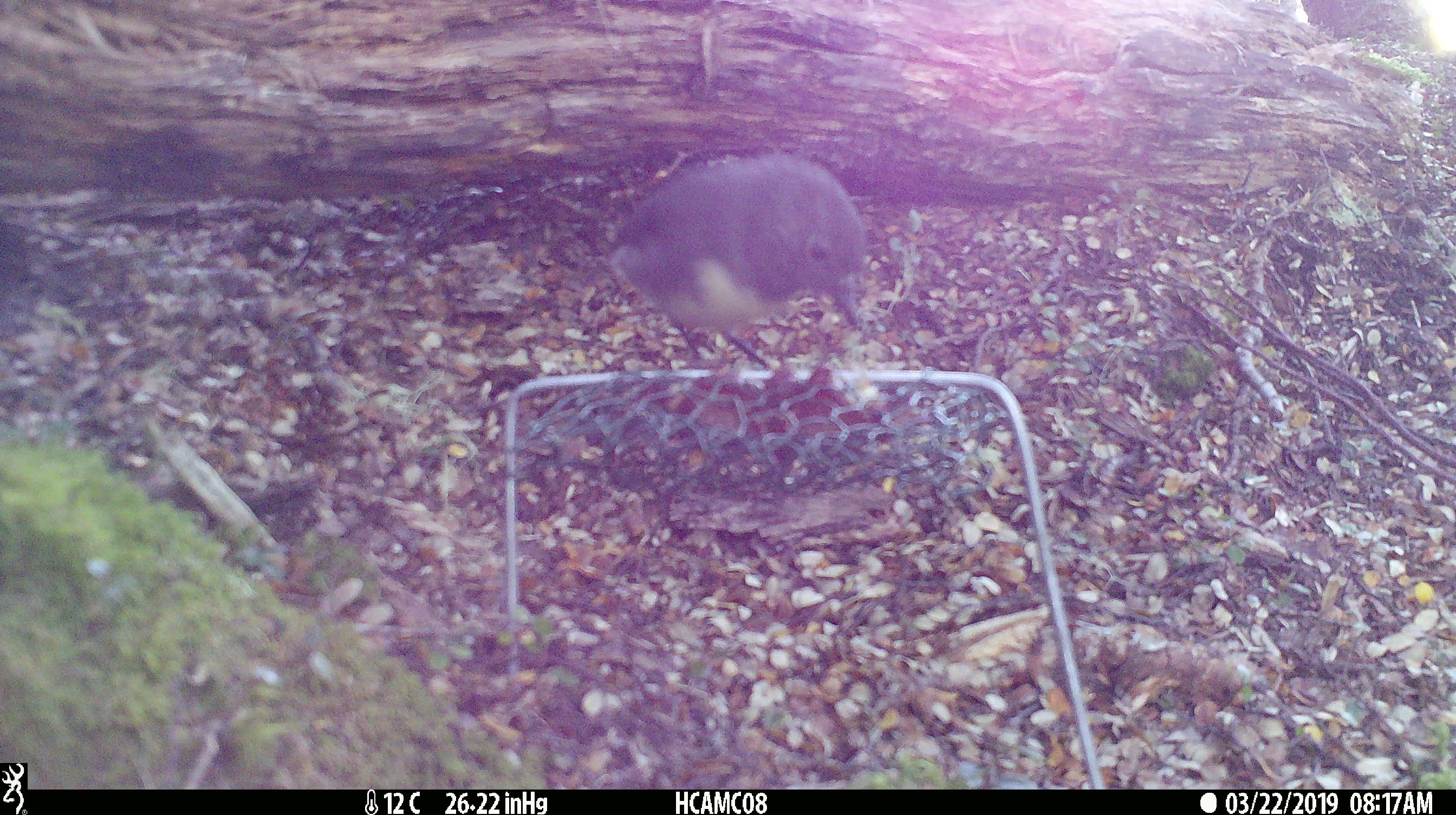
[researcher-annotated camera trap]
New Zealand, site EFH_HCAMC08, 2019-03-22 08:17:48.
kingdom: Animalia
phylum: Chordata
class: Aves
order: Passeriformes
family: Petroicidae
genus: Petroica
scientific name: Petroica australis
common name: new zealand robin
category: robin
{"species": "robin (new zealand robin) (Petroica australis)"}